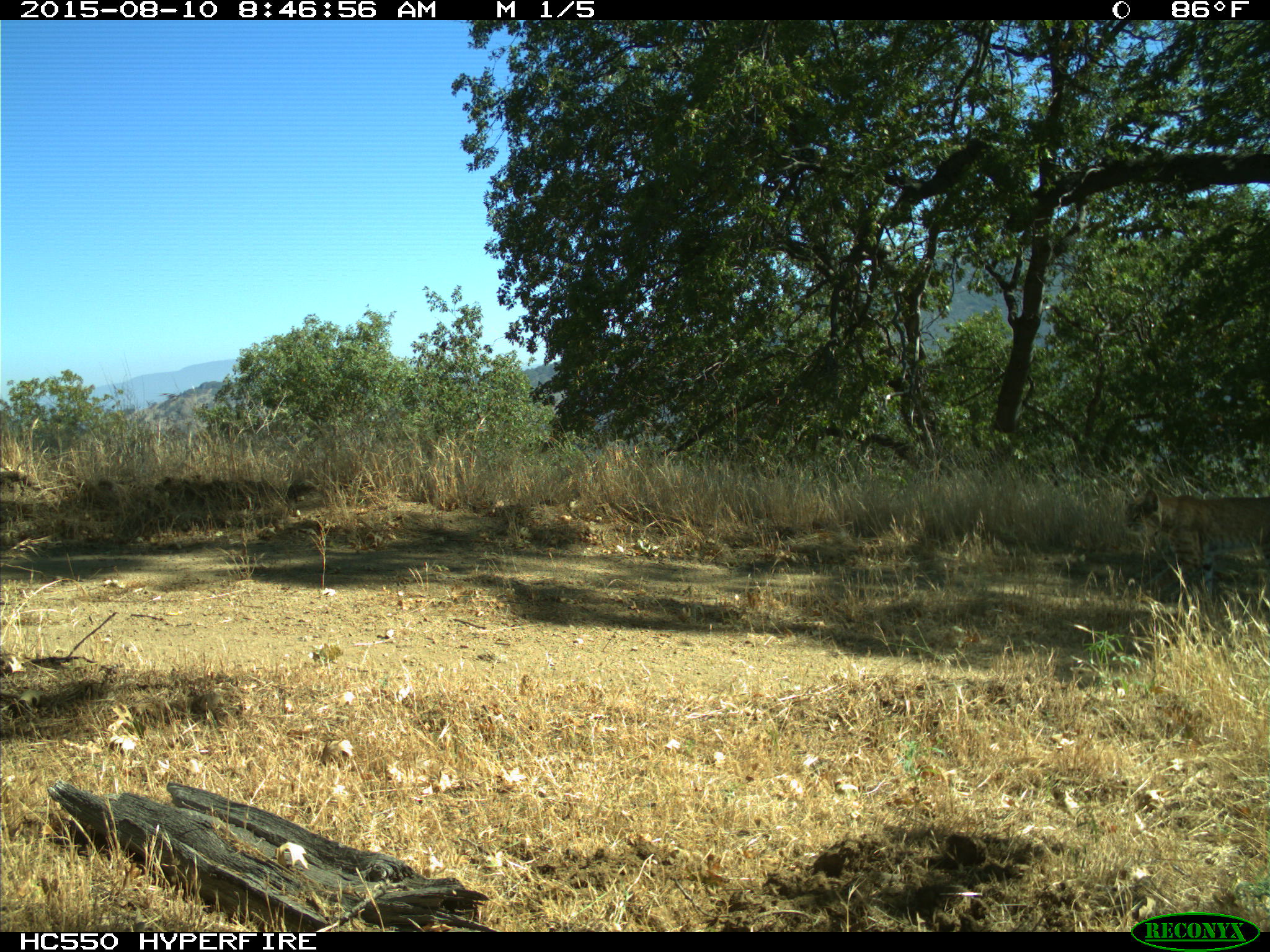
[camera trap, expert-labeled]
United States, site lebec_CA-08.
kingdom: Animalia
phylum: Chordata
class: Mammalia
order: Carnivora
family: Felidae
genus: Lynx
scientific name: Lynx rufus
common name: bobcat